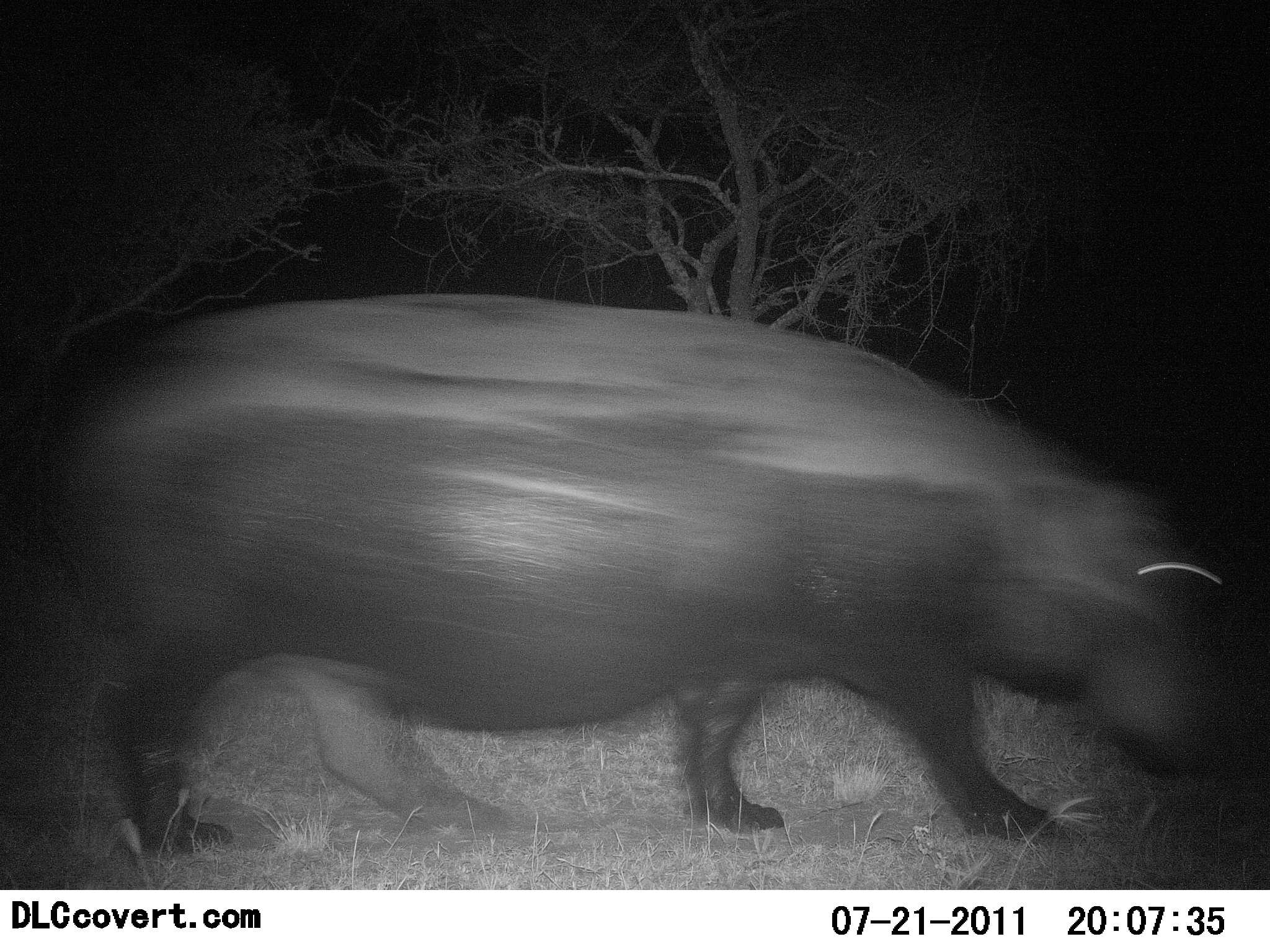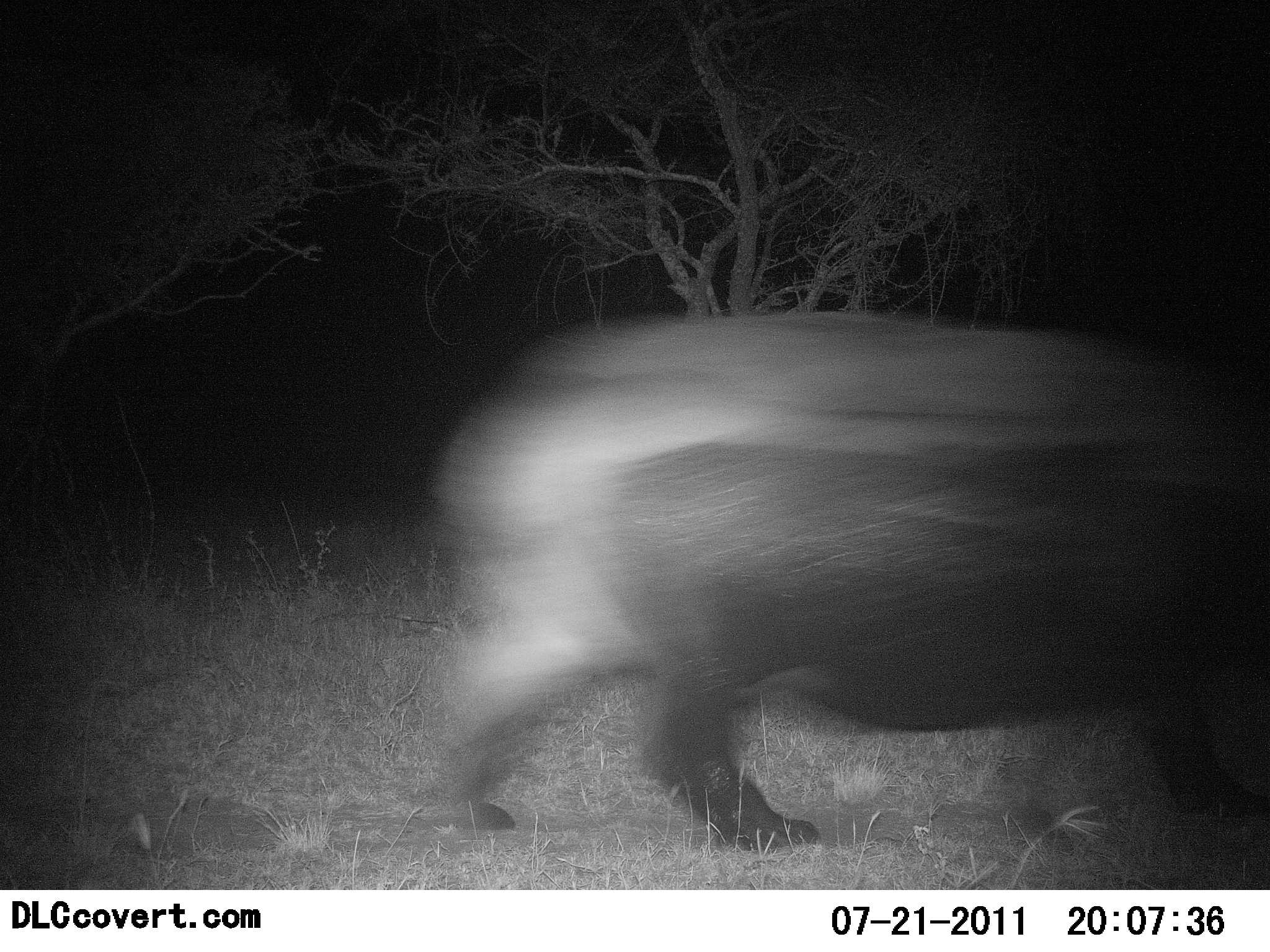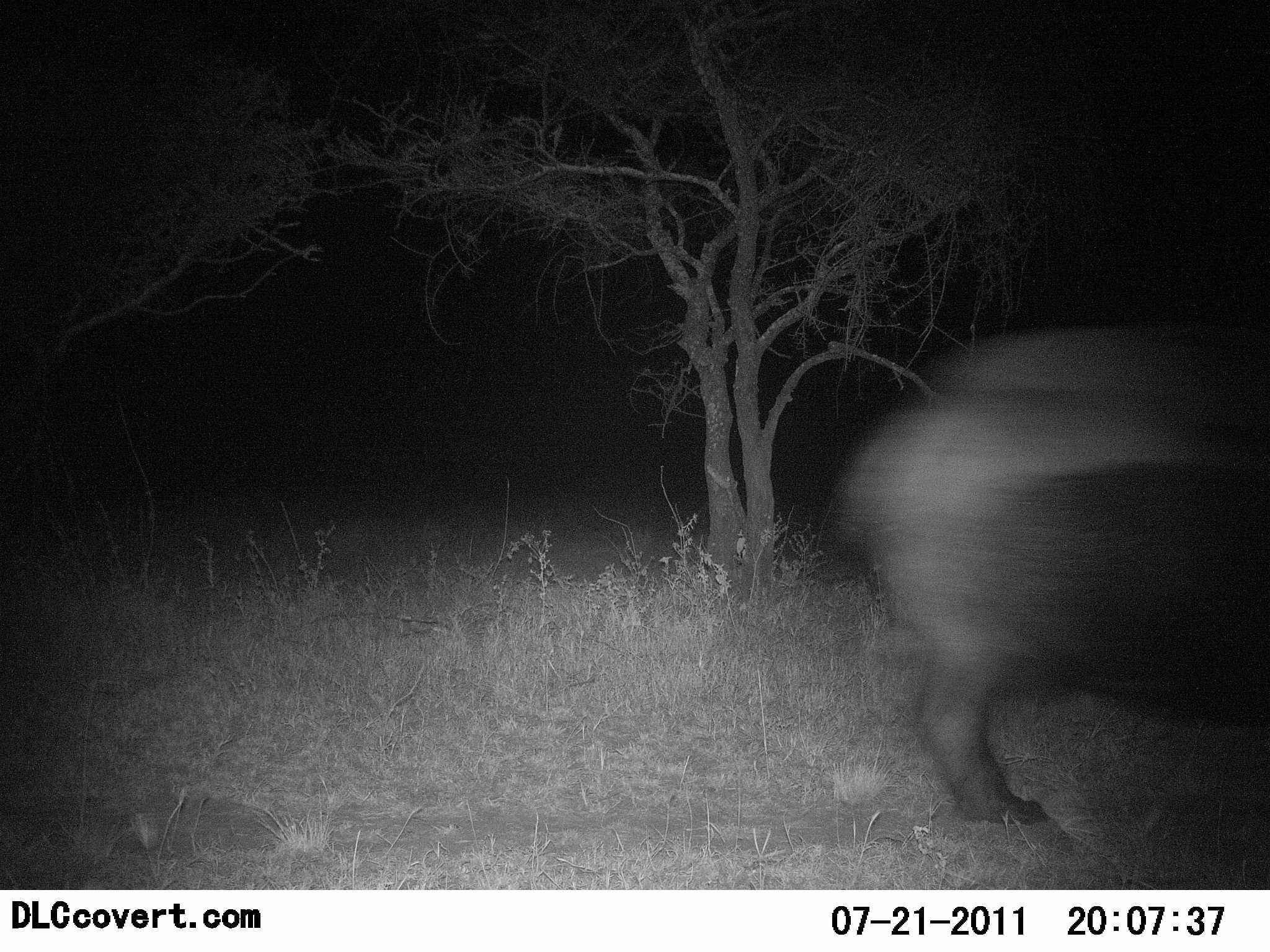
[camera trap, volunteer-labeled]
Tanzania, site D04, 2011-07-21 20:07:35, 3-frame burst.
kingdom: Animalia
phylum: Chordata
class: Mammalia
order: Artiodactyla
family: Hippopotamidae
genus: Hippopotamus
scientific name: Hippopotamus amphibius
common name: hippopotamus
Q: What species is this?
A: Hippopotamus (Hippopotamus amphibius).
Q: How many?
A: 1.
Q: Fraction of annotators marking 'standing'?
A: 0%.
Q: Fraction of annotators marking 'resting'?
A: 0%.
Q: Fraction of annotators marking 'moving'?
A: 100%.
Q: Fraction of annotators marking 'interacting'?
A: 0%.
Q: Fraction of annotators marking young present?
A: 0%.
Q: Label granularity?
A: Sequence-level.